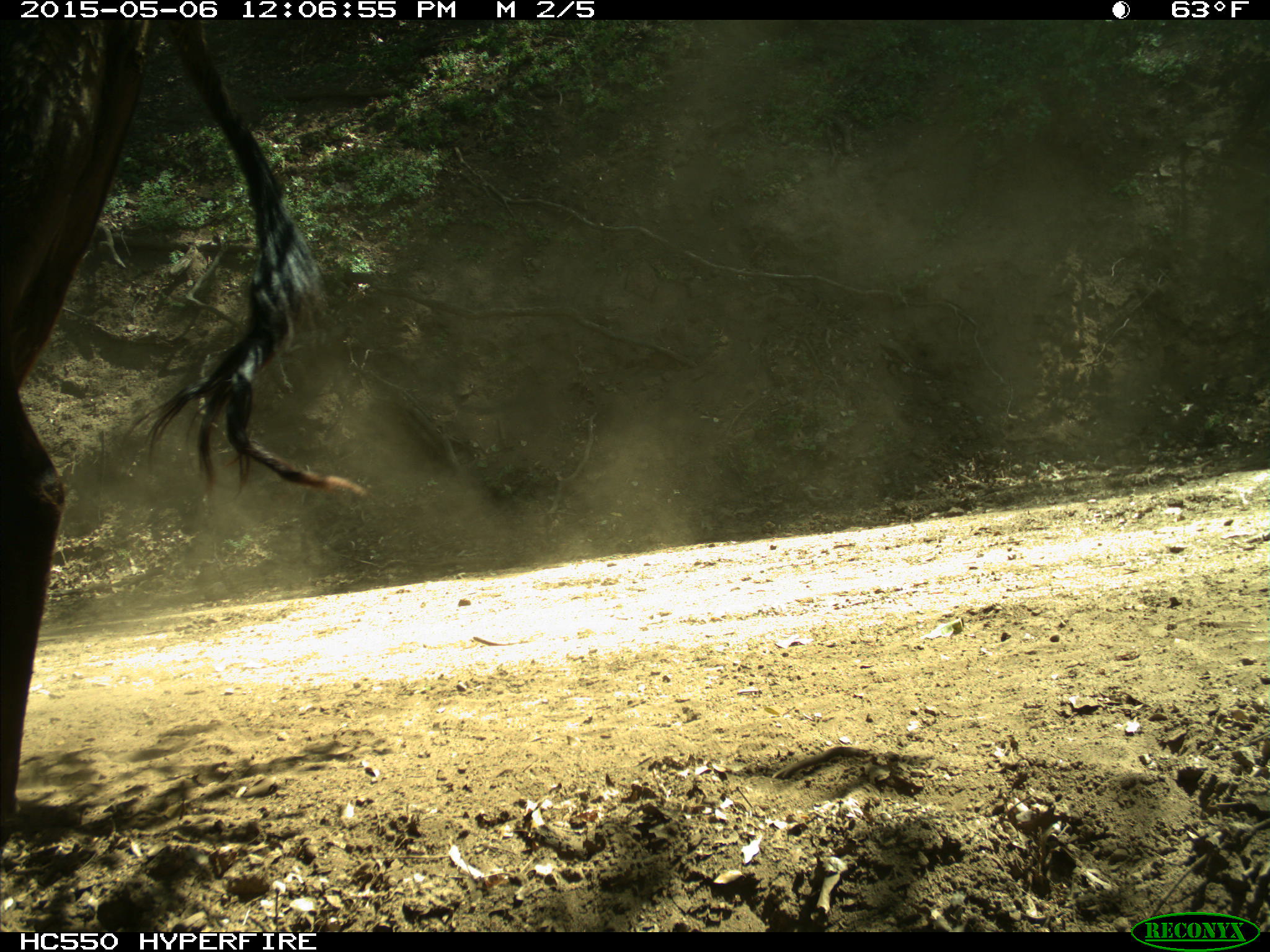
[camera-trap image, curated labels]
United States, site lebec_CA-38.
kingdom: Animalia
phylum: Chordata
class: Mammalia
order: Artiodactyla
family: Bovidae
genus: Bos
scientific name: Bos taurus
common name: domestic cow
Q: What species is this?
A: Bos taurus (domestic cow).